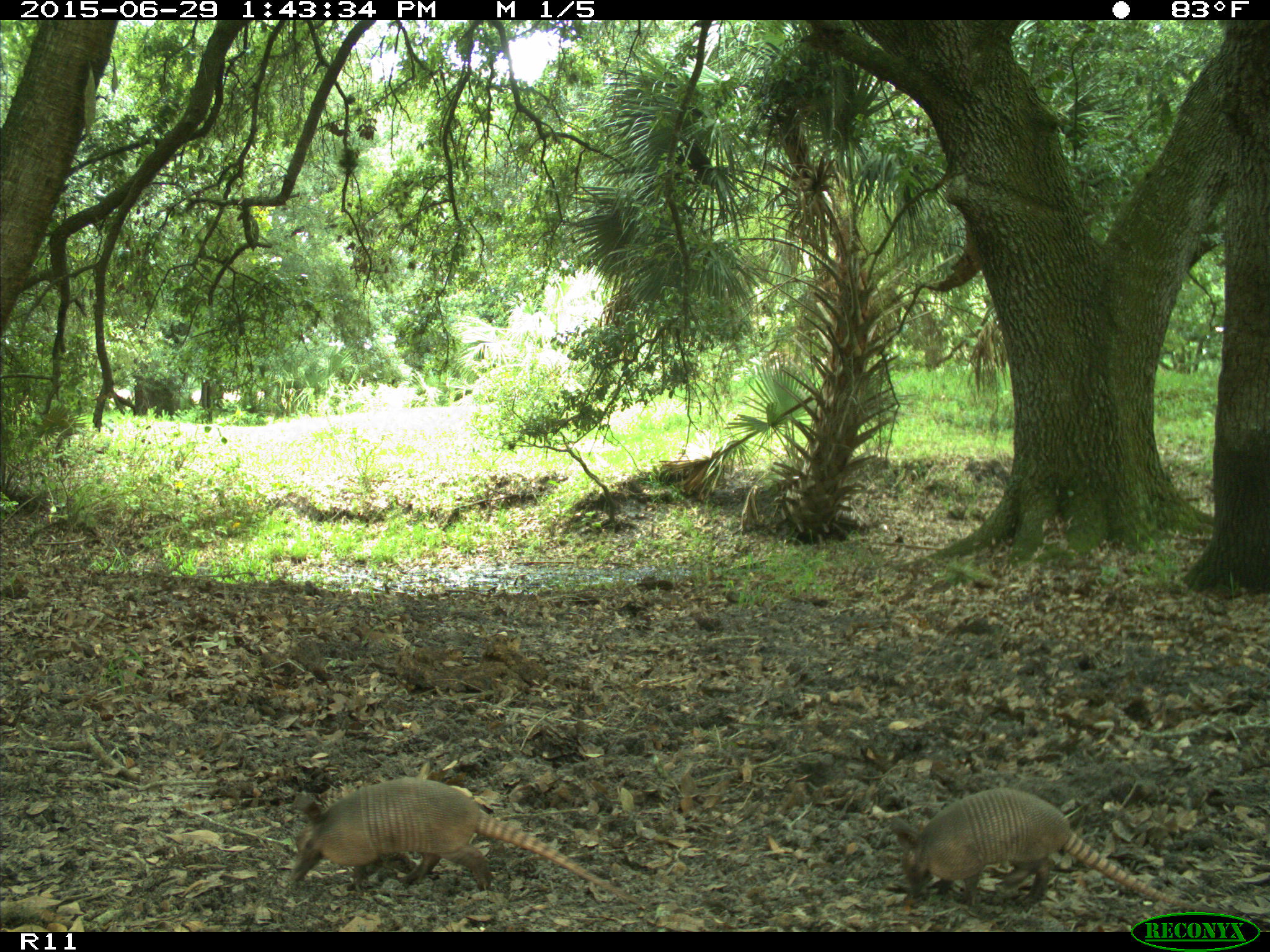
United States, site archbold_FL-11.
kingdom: Animalia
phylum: Chordata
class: Mammalia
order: Cingulata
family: Dasypodidae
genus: Dasypus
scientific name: Dasypus novemcinctus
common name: nine-banded armadillo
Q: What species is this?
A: Dasypus novemcinctus (nine-banded armadillo).